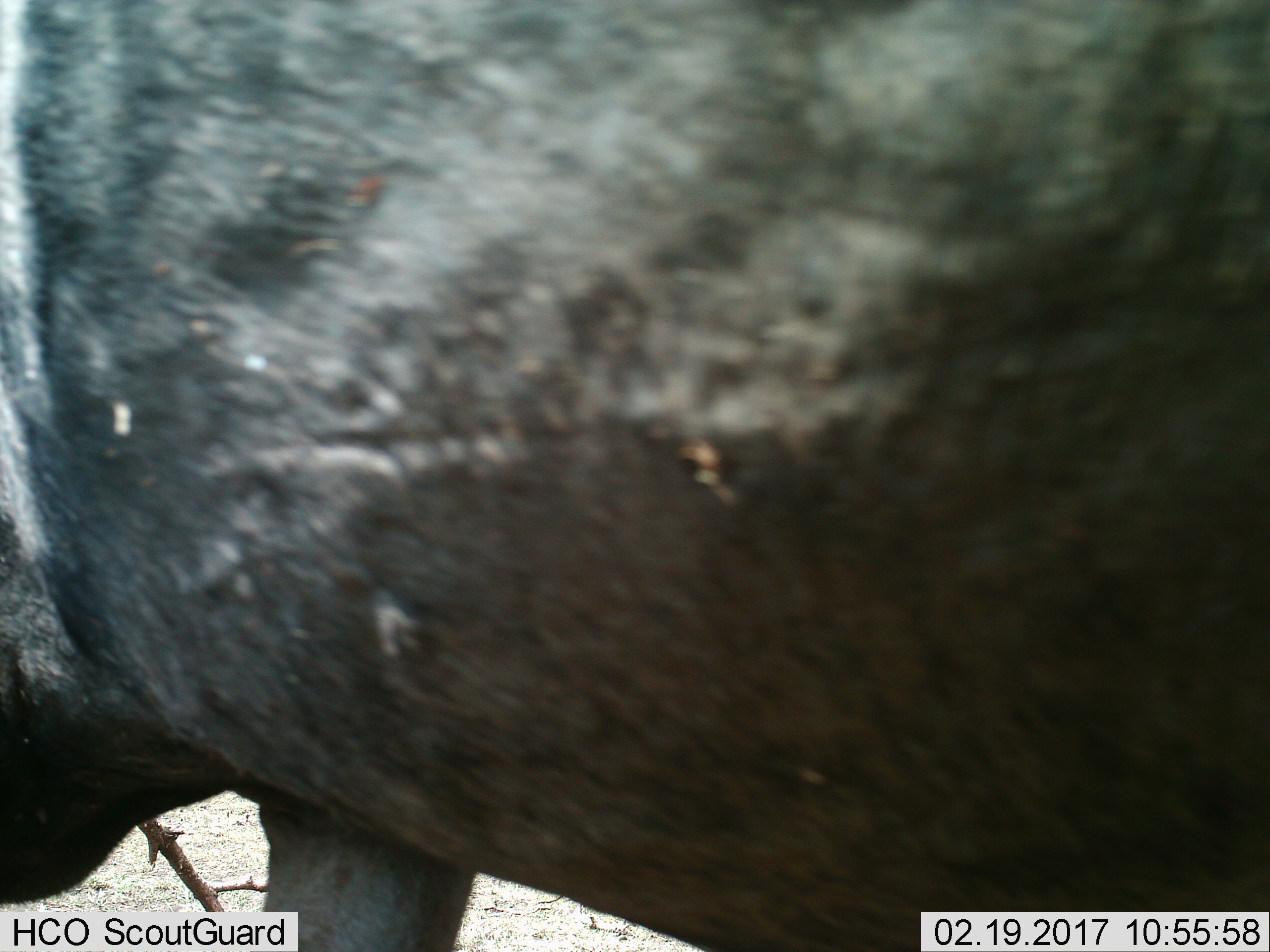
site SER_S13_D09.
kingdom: Animalia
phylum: Chordata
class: Mammalia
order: Artiodactyla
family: Bovidae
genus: Connochaetes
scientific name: Connochaetes taurinus taurinus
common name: blue wildebeest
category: wildebeestblue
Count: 1.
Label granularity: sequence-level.